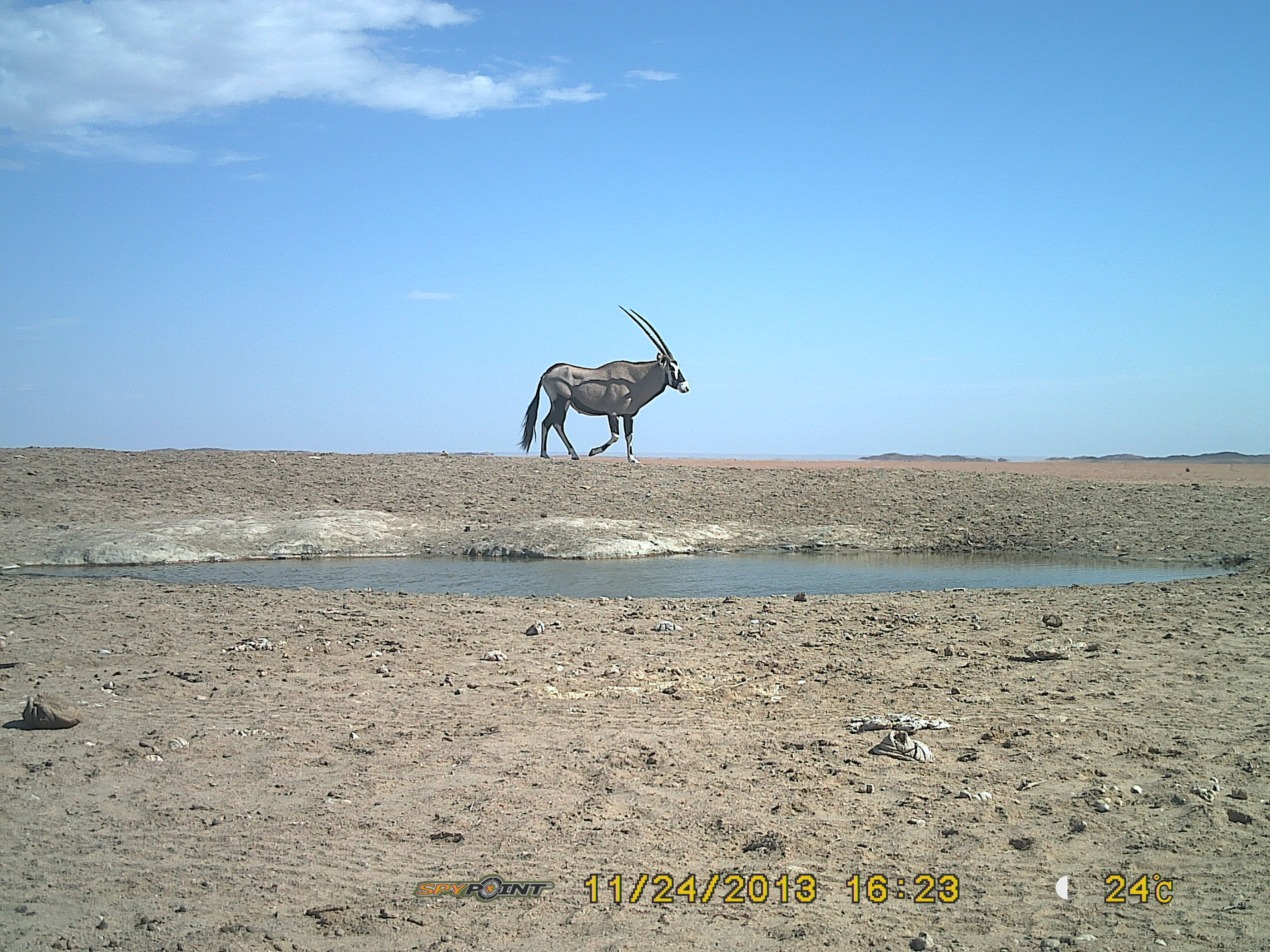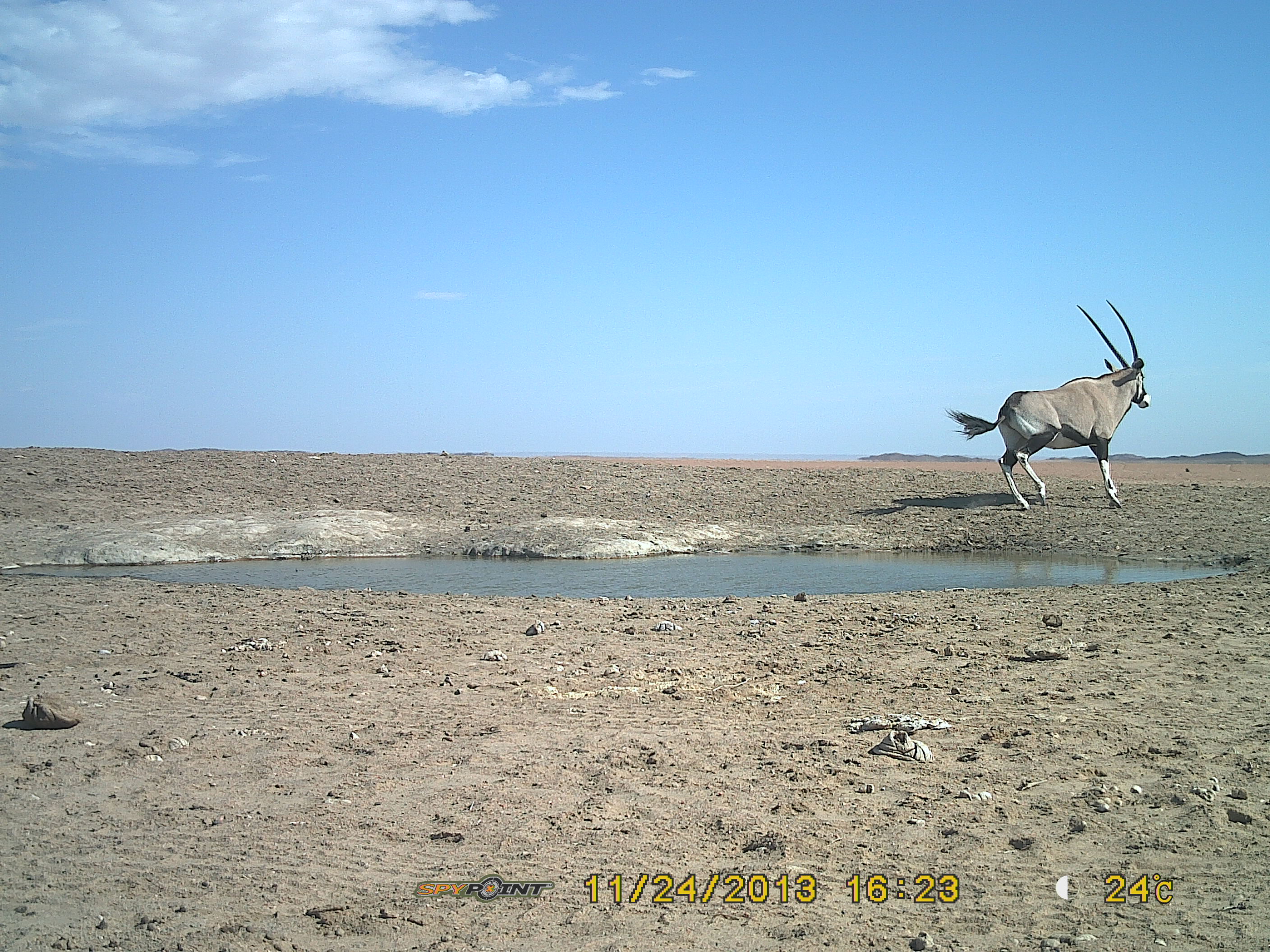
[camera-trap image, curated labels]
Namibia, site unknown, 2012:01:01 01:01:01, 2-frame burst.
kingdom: Animalia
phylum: Chordata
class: Mammalia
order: Artiodactyla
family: Bovidae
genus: Oryx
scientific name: Oryx gazella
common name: gemsbok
Oryx gazella (gemsbok).